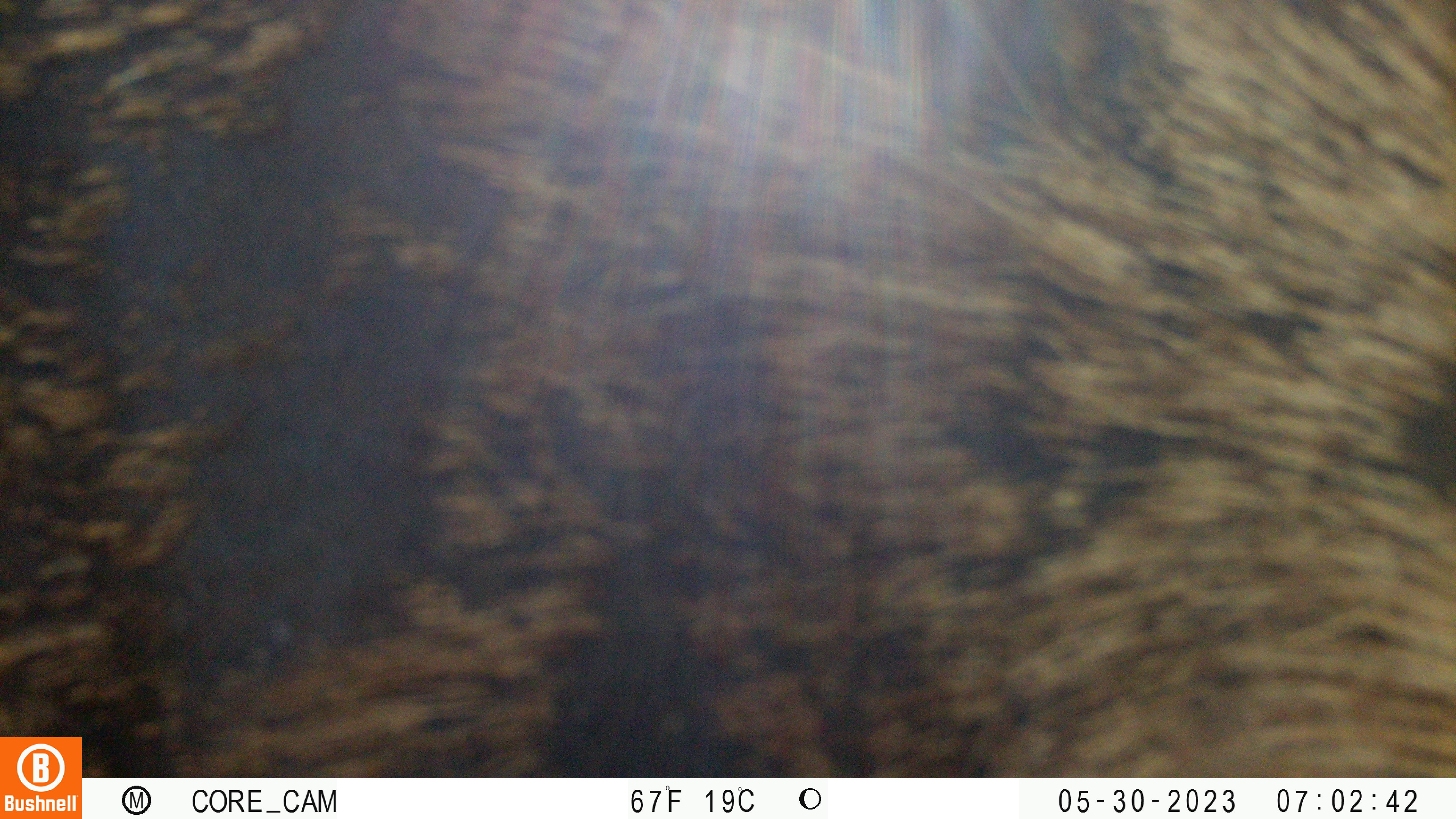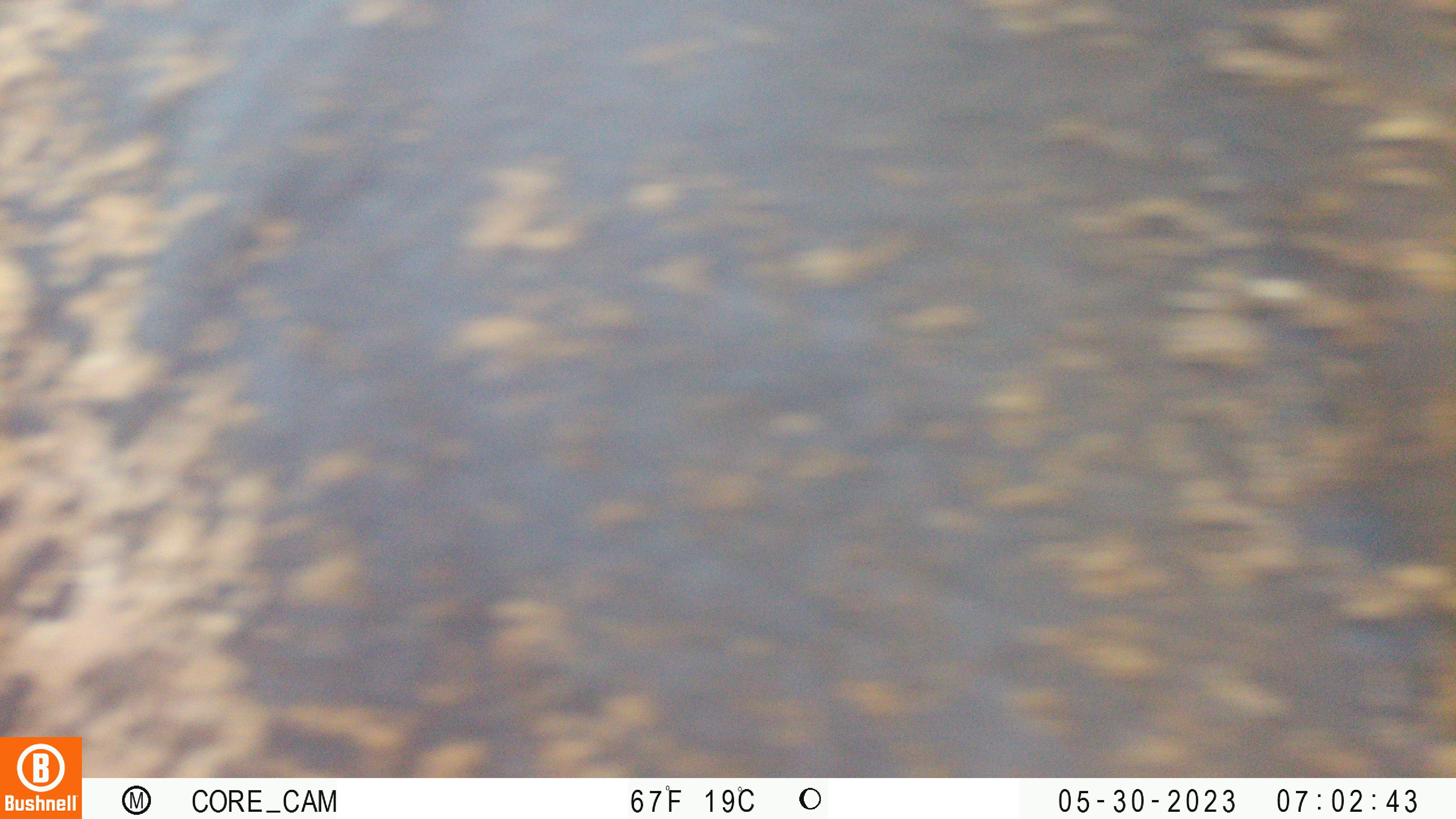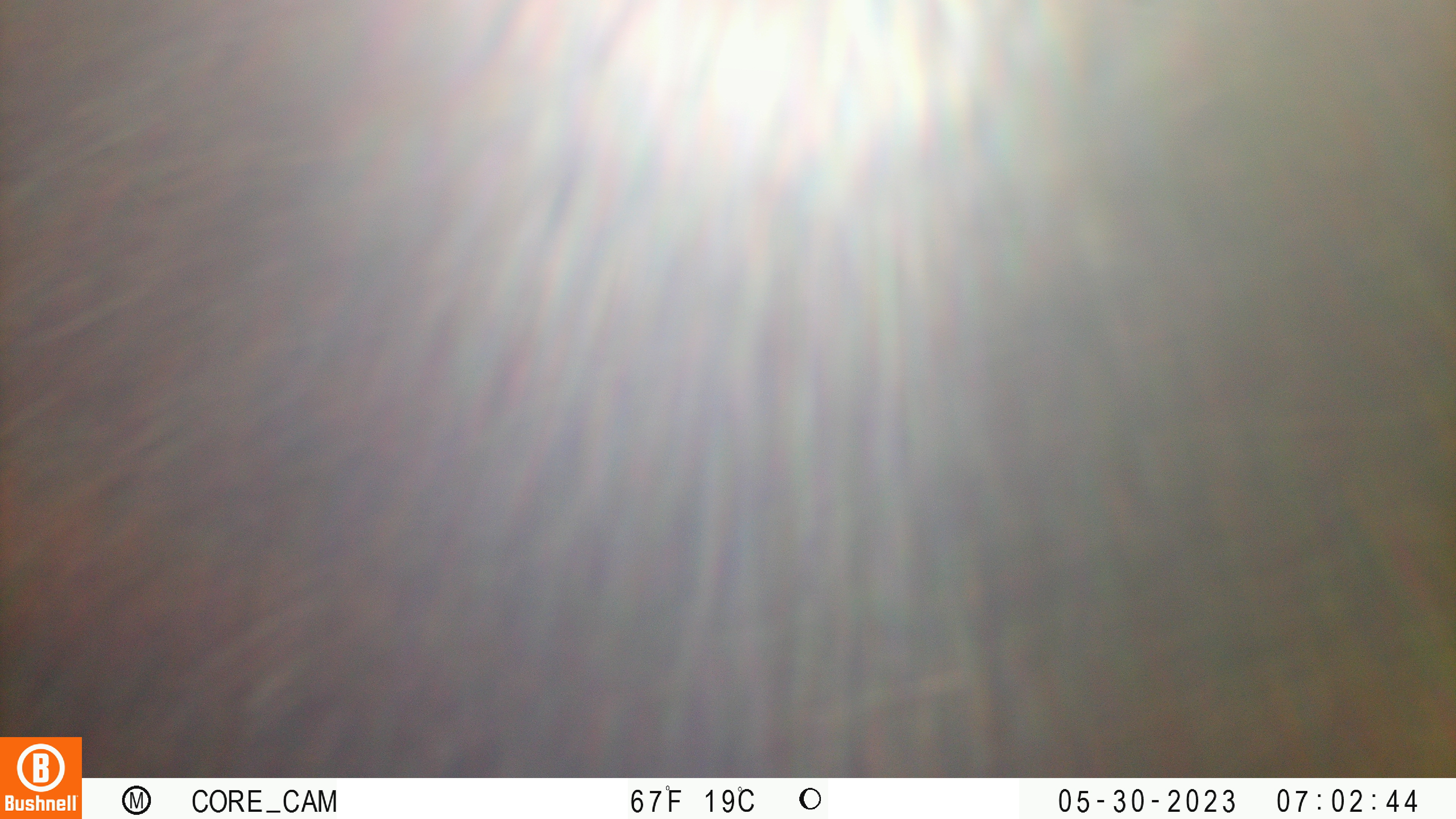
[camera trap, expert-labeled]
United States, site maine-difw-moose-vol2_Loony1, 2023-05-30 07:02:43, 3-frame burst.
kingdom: Animalia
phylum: Chordata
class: Mammalia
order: Artiodactyla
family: Cervidae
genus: Alces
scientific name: Alces alces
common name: moose